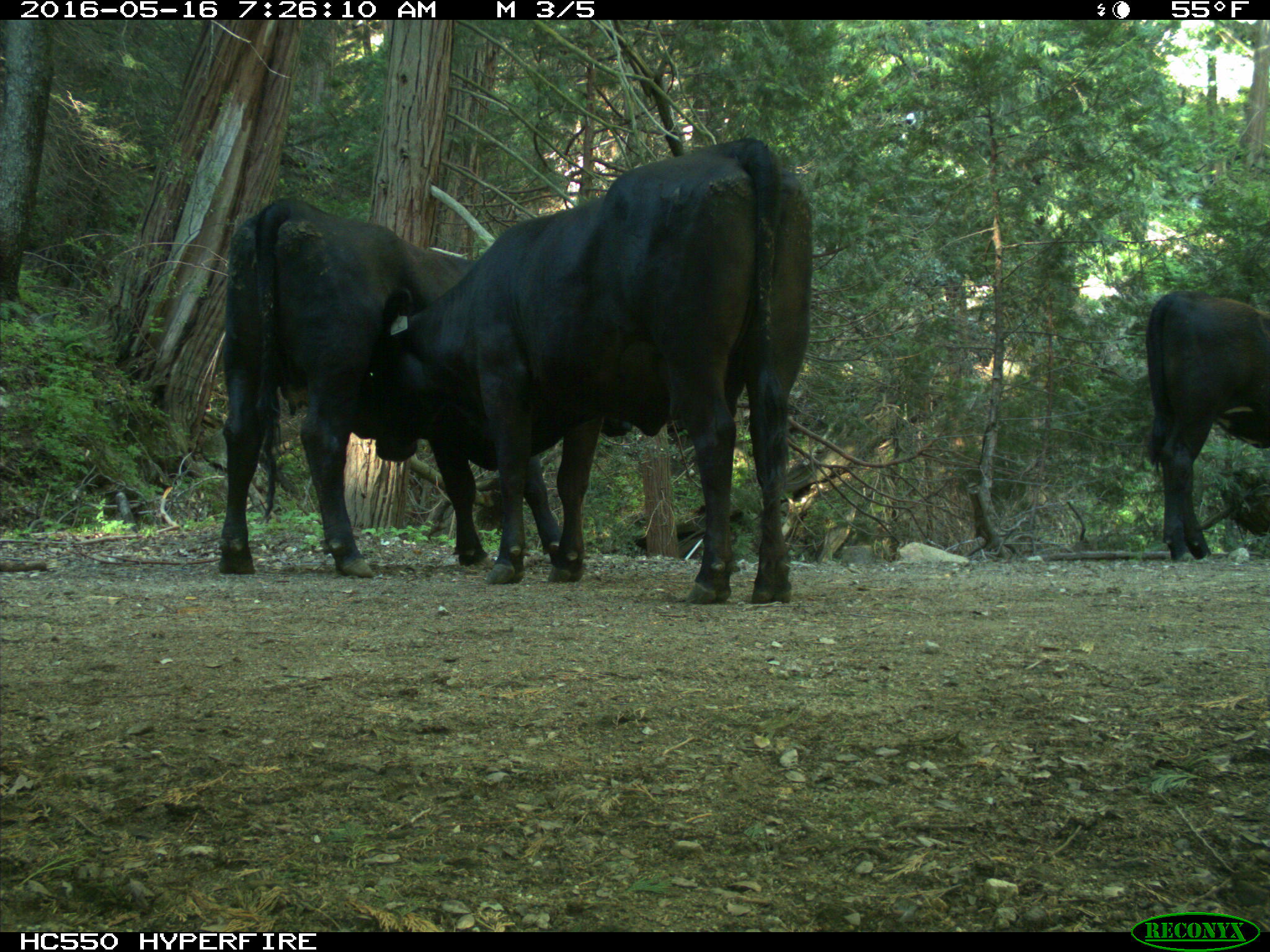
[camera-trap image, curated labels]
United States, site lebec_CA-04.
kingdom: Animalia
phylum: Chordata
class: Mammalia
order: Artiodactyla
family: Bovidae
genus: Bos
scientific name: Bos taurus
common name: domestic cow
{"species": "Bos taurus (domestic cow)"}